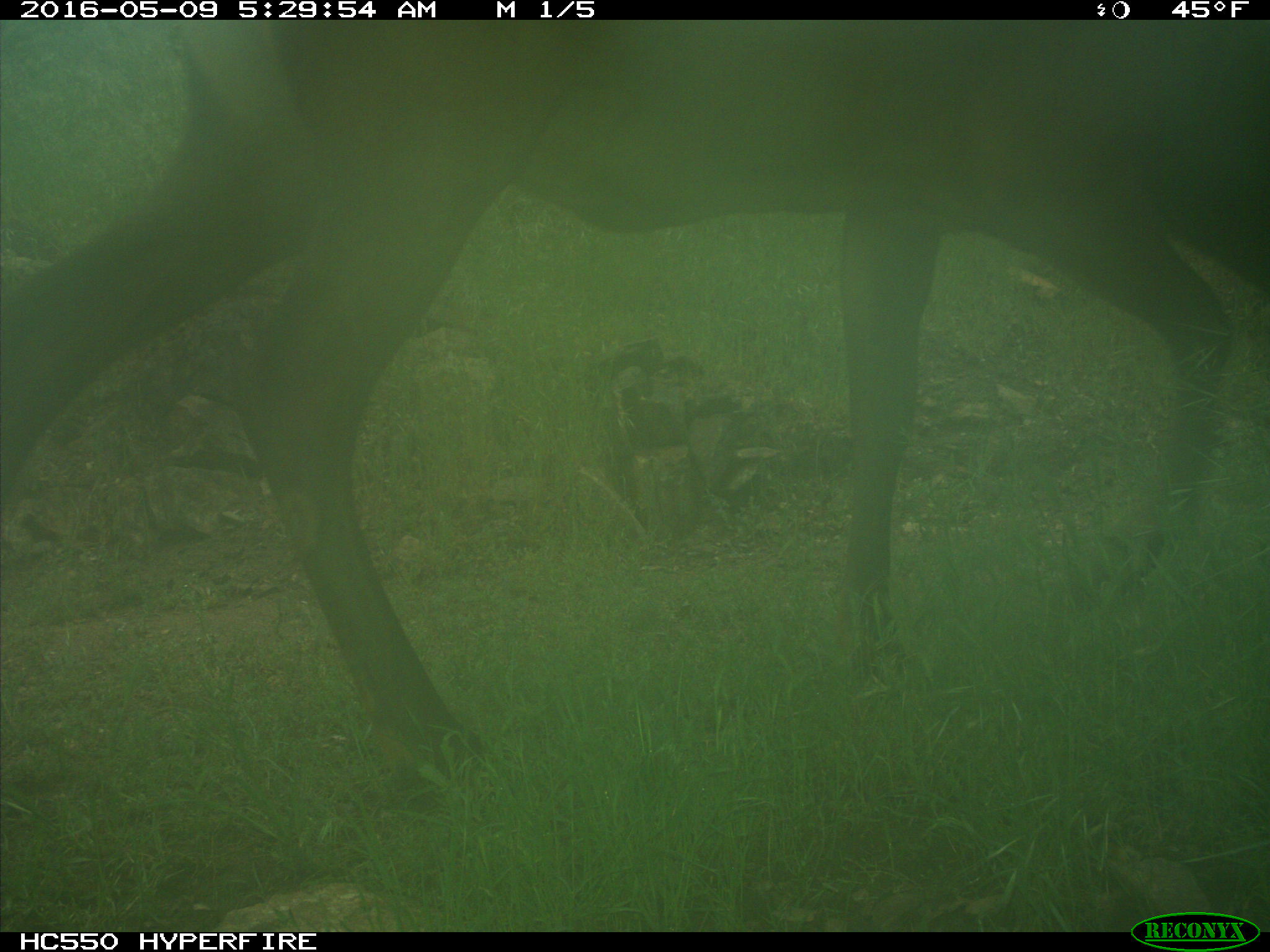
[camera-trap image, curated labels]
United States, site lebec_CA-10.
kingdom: Animalia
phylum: Chordata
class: Mammalia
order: Artiodactyla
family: Cervidae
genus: Cervus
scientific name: Cervus canadensis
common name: elk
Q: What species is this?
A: Cervus canadensis (elk).